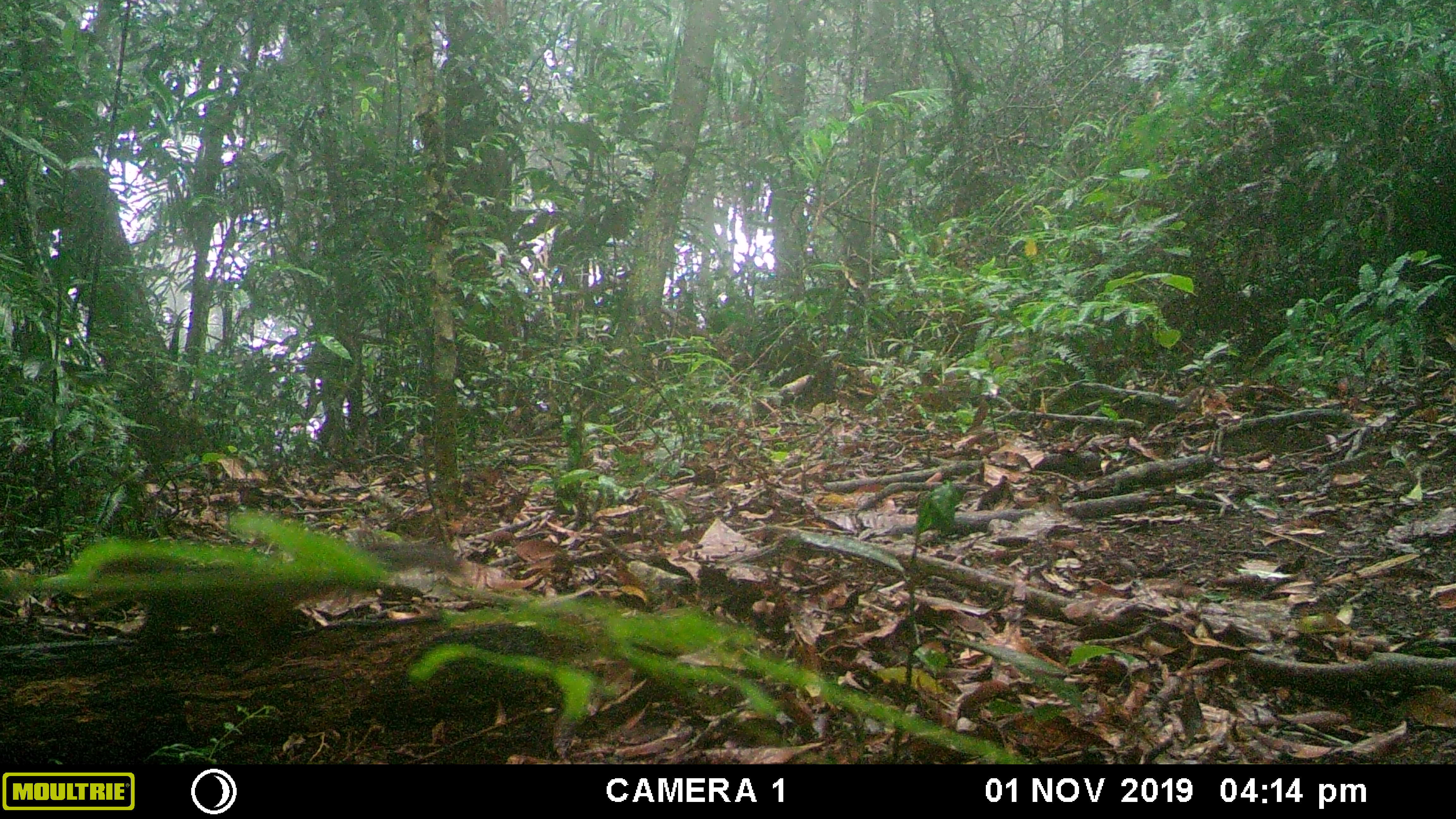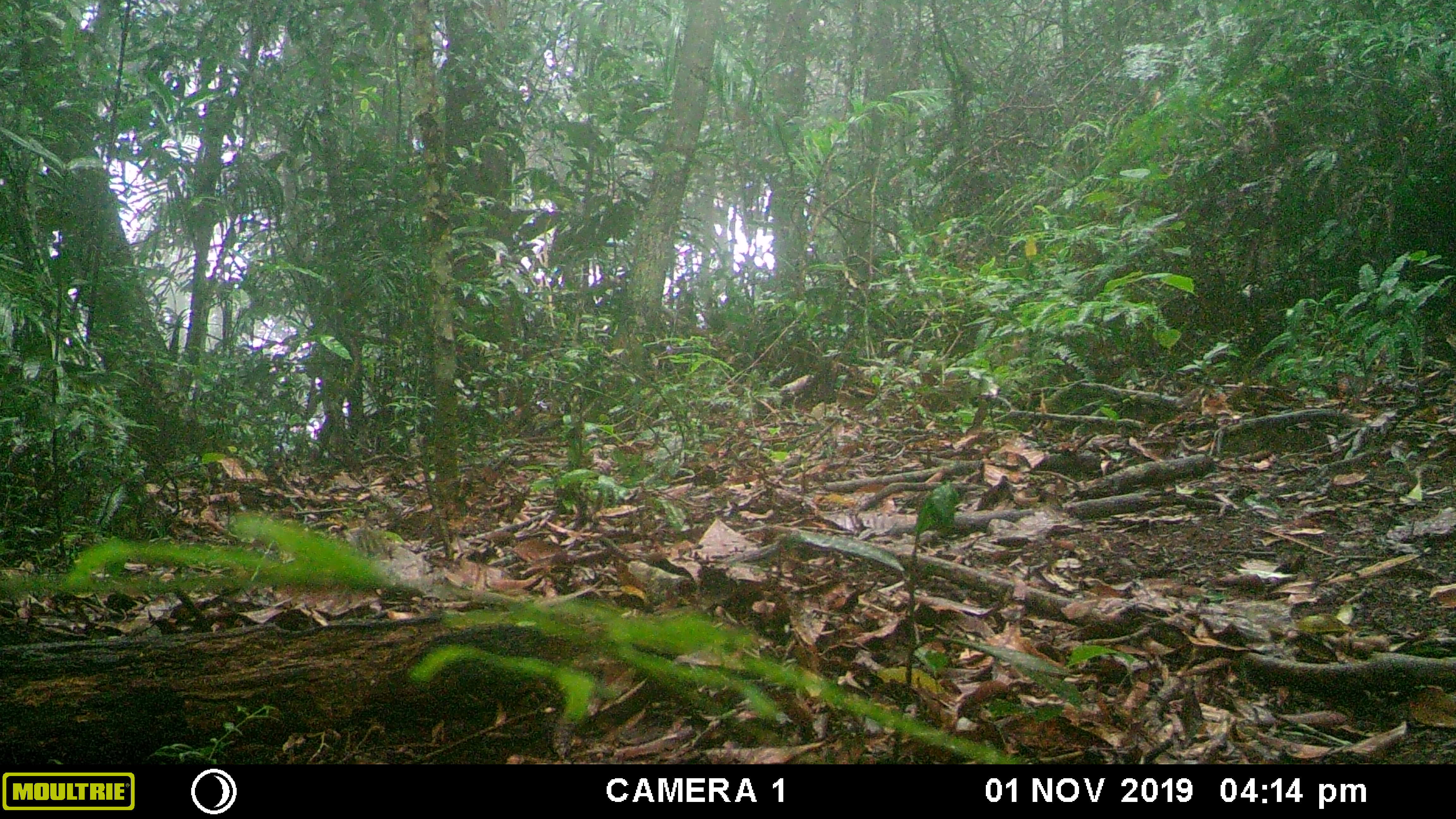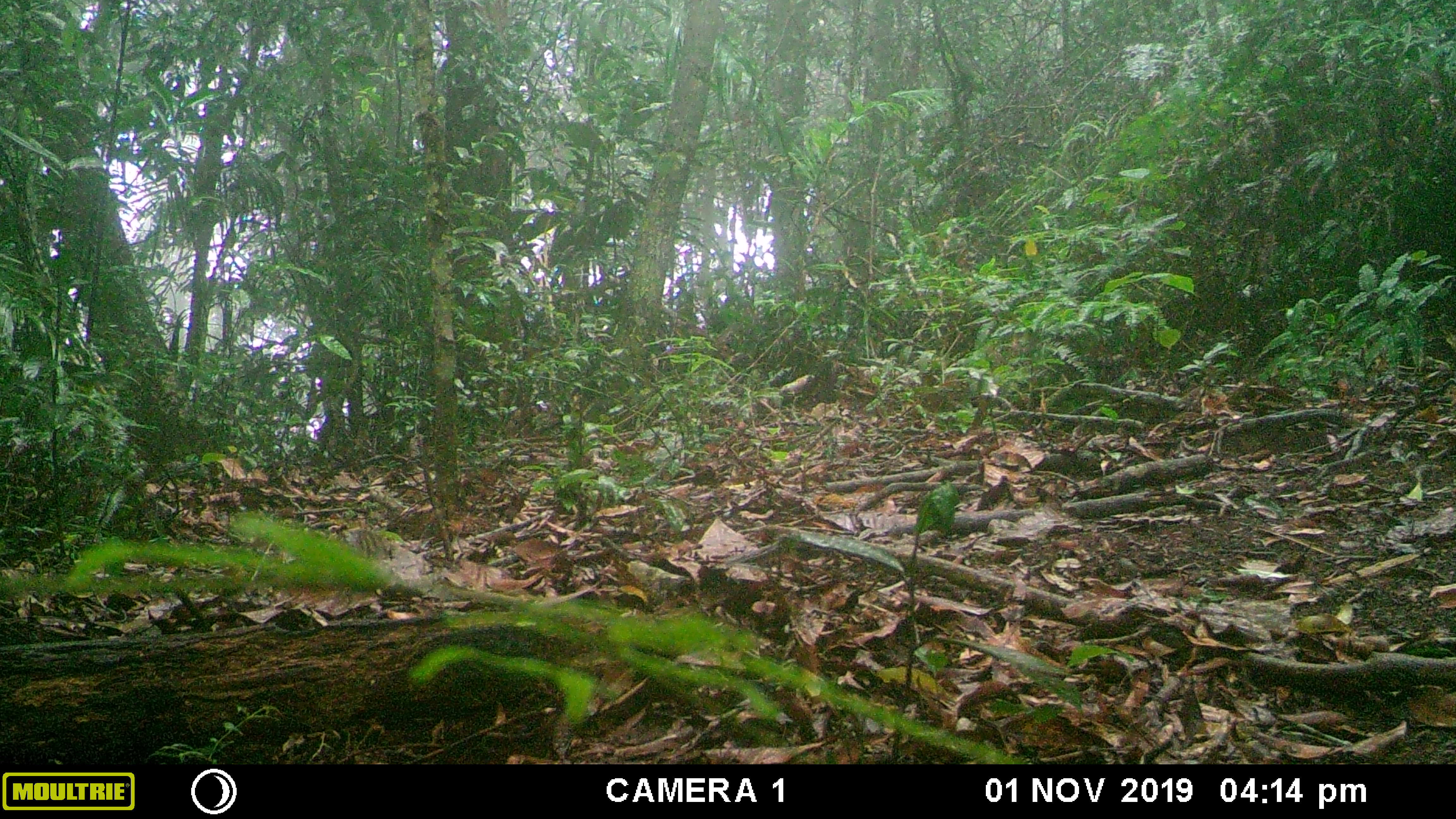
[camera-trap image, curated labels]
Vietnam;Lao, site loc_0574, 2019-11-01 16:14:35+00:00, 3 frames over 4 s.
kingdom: Animalia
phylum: Chordata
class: Mammalia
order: Rodentia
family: Sciuridae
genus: Dremomys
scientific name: Dremomys rufigenis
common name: red-cheeked squirrel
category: red cheeked squirrel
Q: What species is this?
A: Red cheeked squirrel (red-cheeked squirrel) (Dremomys rufigenis).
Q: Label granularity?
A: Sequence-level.